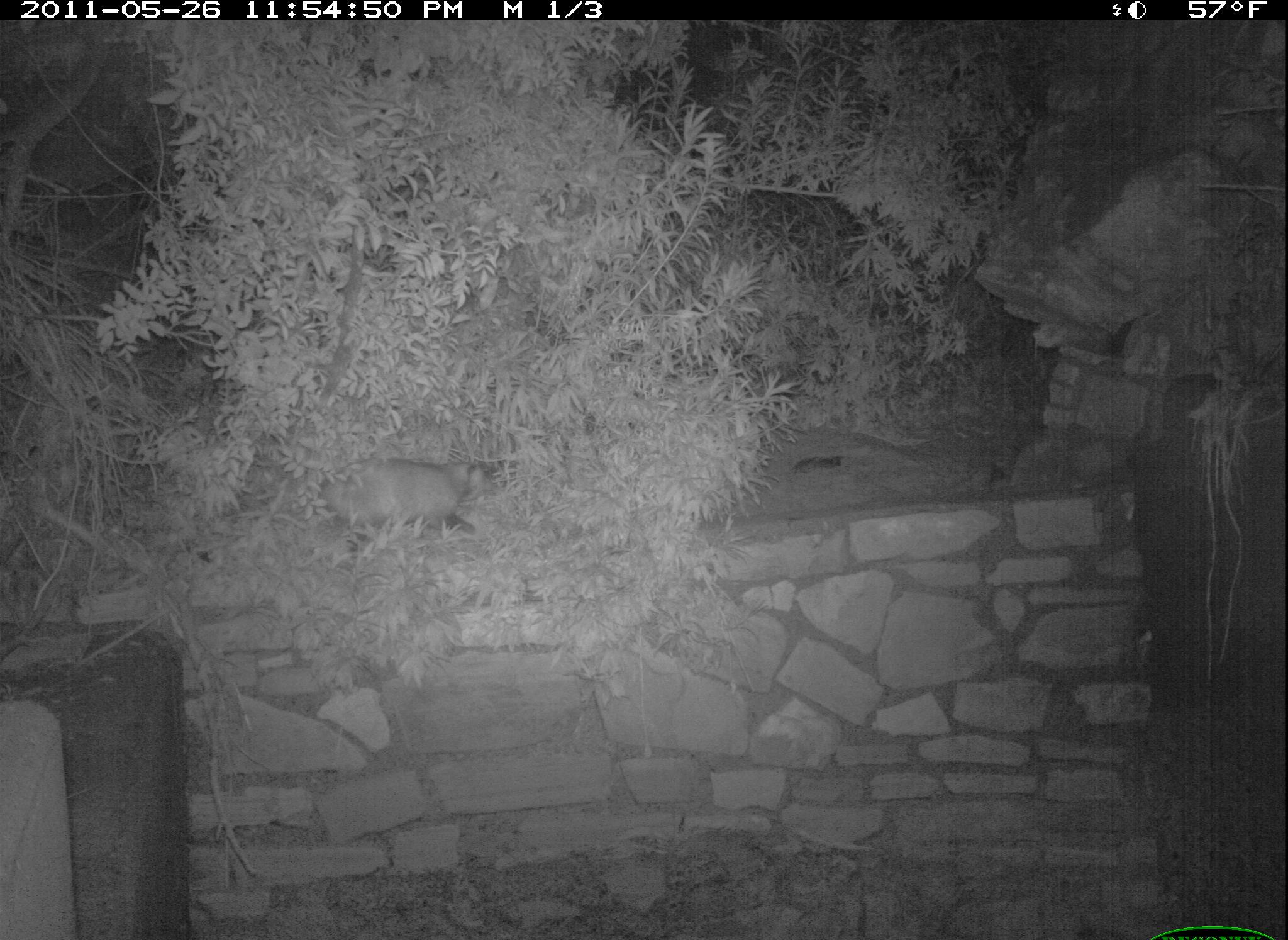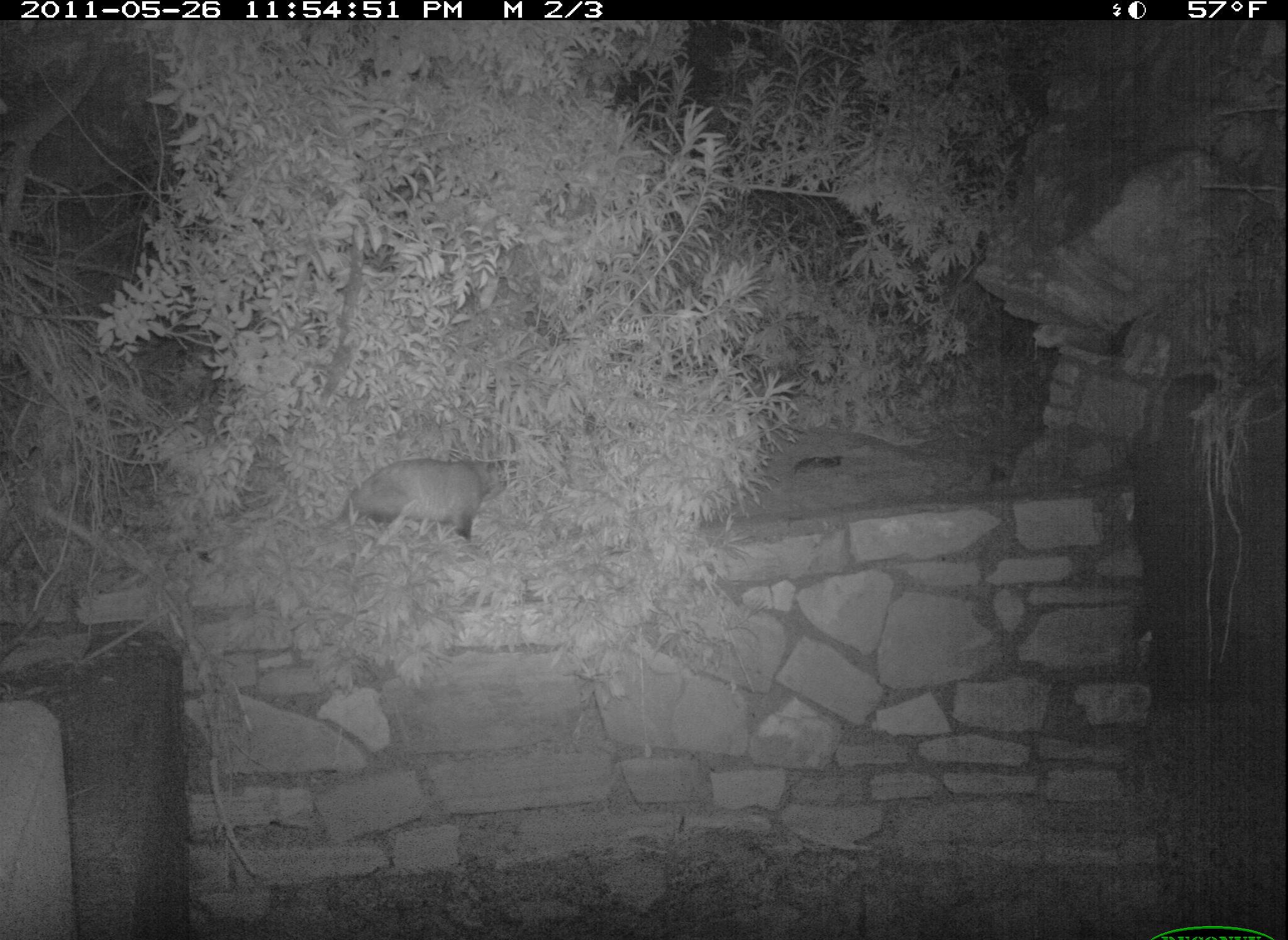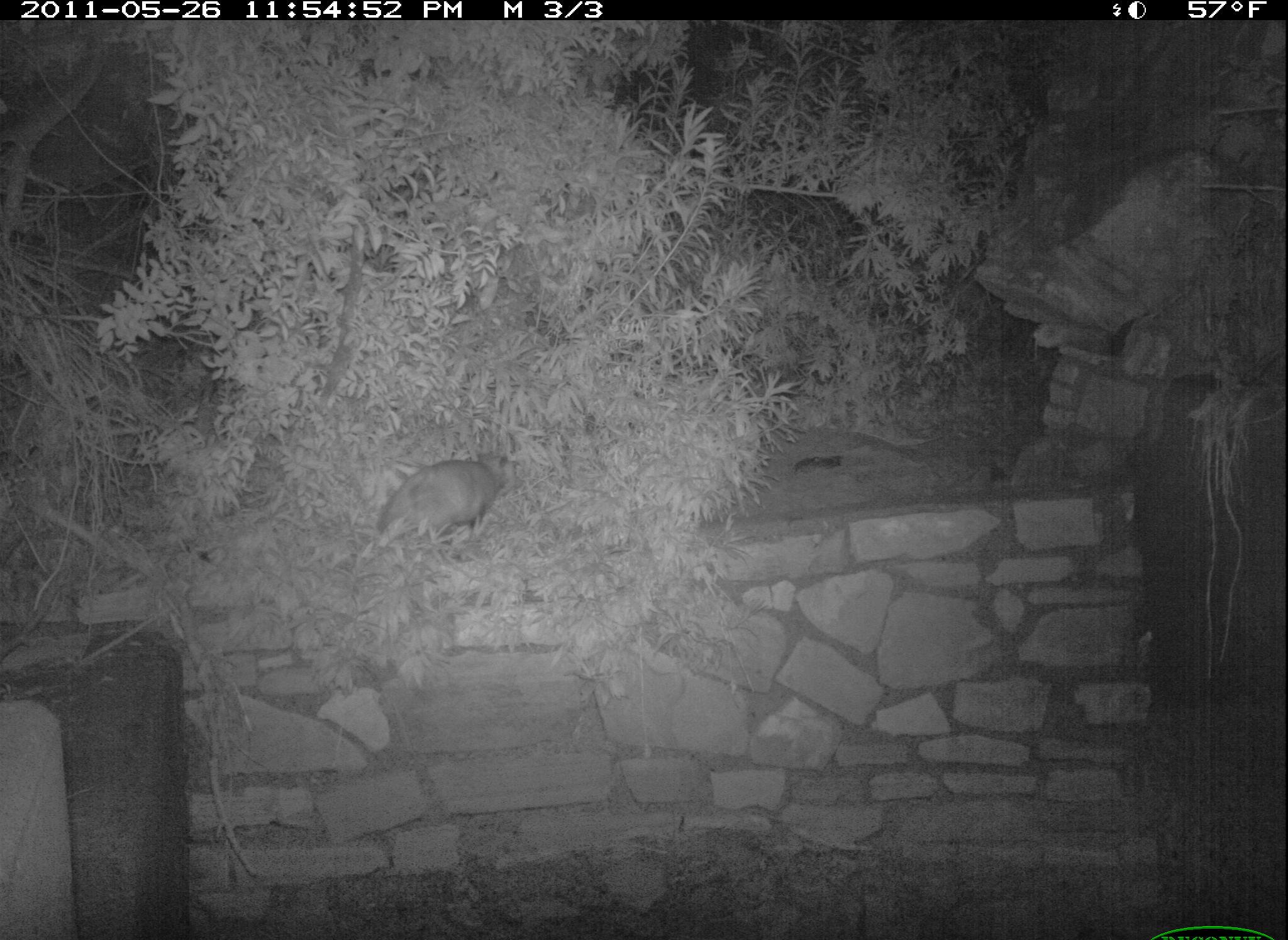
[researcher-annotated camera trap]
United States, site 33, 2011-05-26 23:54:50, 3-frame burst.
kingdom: Animalia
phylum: Chordata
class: Mammalia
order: Didelphimorphia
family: Didelphidae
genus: Didelphis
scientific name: Didelphis virginiana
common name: virginia opossum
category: opossum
Opossum (virginia opossum) (Didelphis virginiana).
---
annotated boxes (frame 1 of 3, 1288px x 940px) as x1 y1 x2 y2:
opossum: 327 432 518 543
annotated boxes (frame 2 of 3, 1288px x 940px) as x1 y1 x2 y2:
opossum: 327 445 512 569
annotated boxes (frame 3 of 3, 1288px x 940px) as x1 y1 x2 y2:
opossum: 369 435 523 549